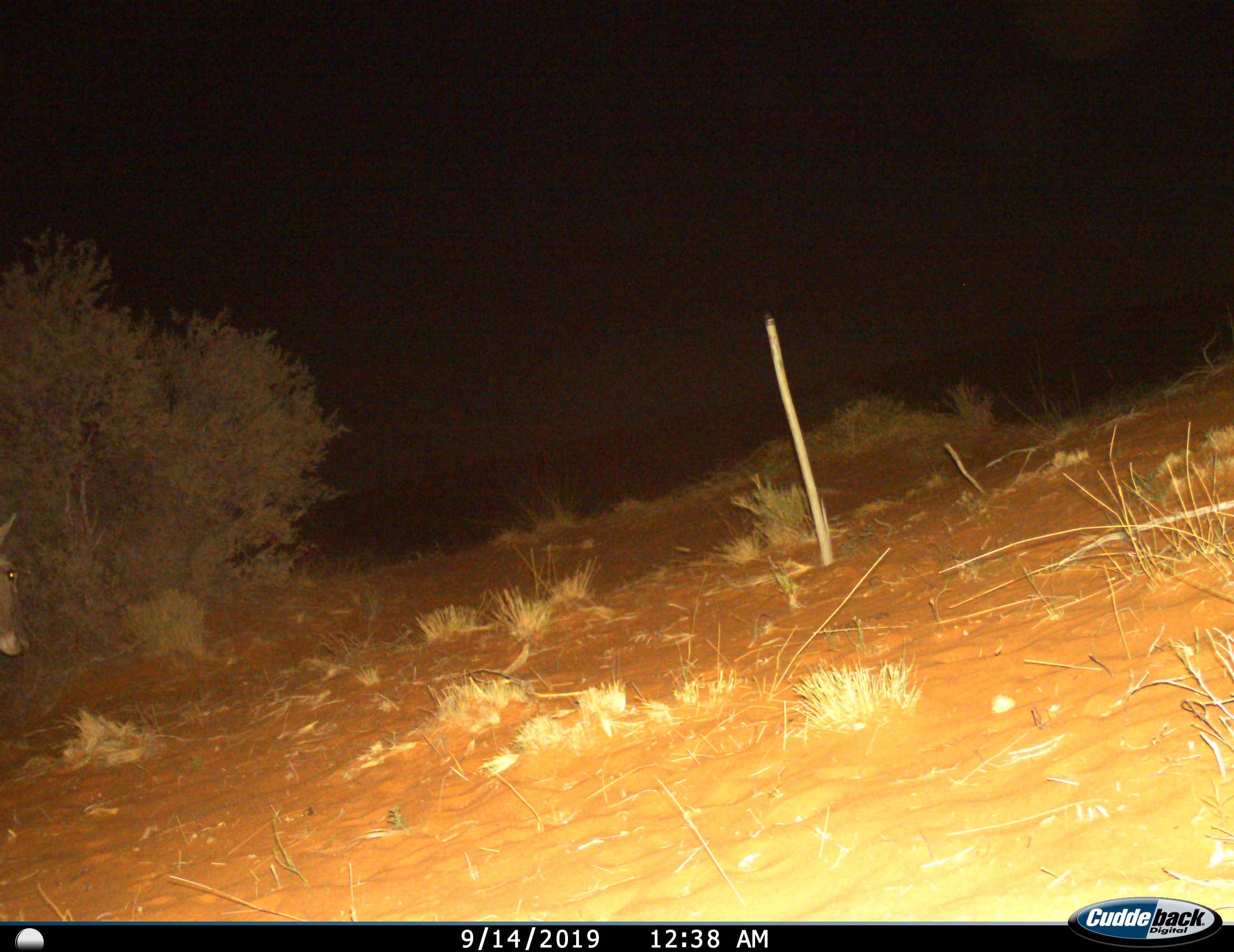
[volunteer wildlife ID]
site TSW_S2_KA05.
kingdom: Animalia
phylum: Chordata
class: Mammalia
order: Artiodactyla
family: Bovidae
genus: Tragelaphus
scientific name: Tragelaphus oryx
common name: eland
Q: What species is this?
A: Eland (Tragelaphus oryx).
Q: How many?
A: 1.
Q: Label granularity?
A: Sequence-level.